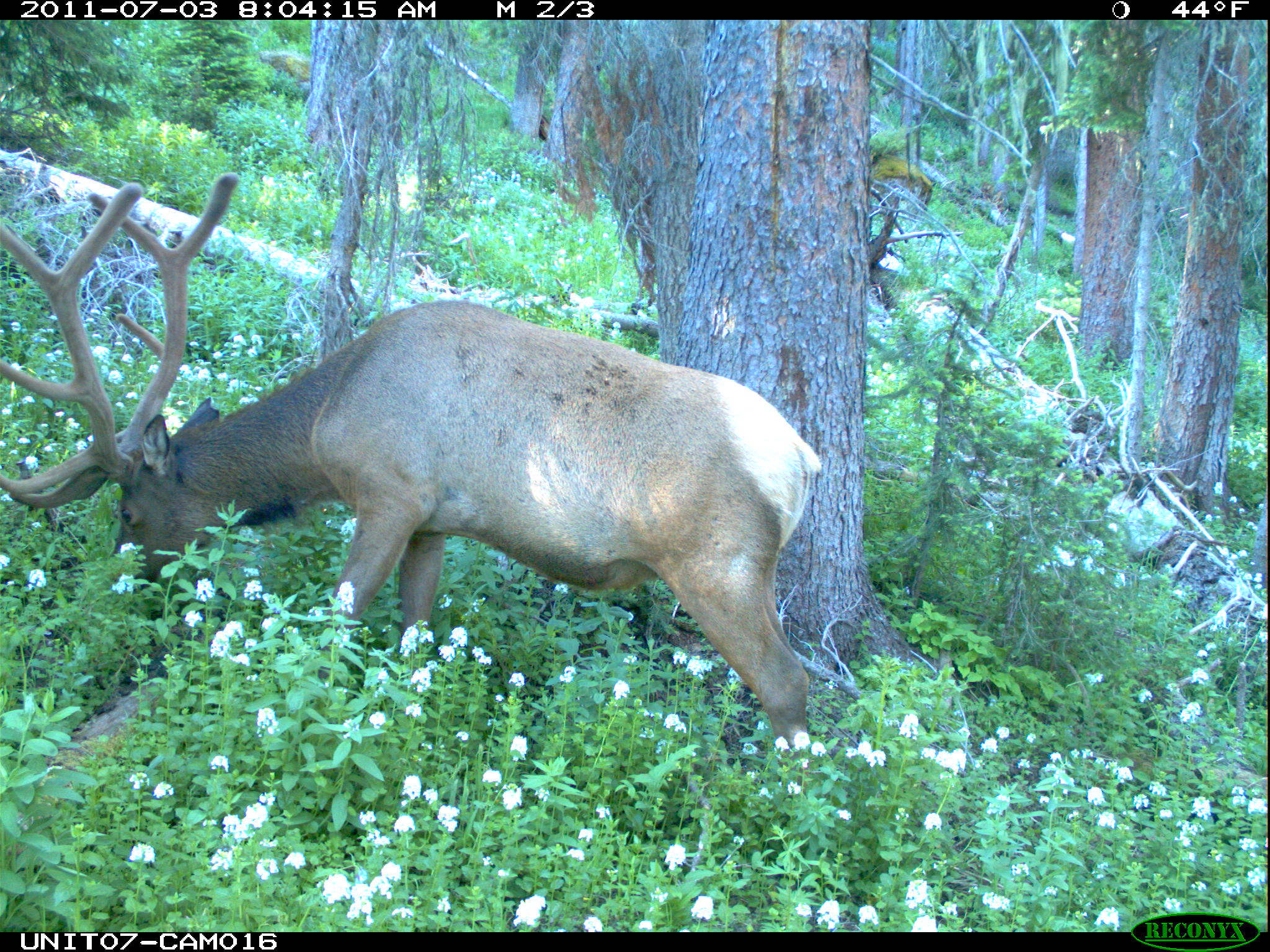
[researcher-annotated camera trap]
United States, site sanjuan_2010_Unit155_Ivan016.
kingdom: Animalia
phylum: Chordata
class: Mammalia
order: Artiodactyla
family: Cervidae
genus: Cervus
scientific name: Cervus elaphus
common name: red deer